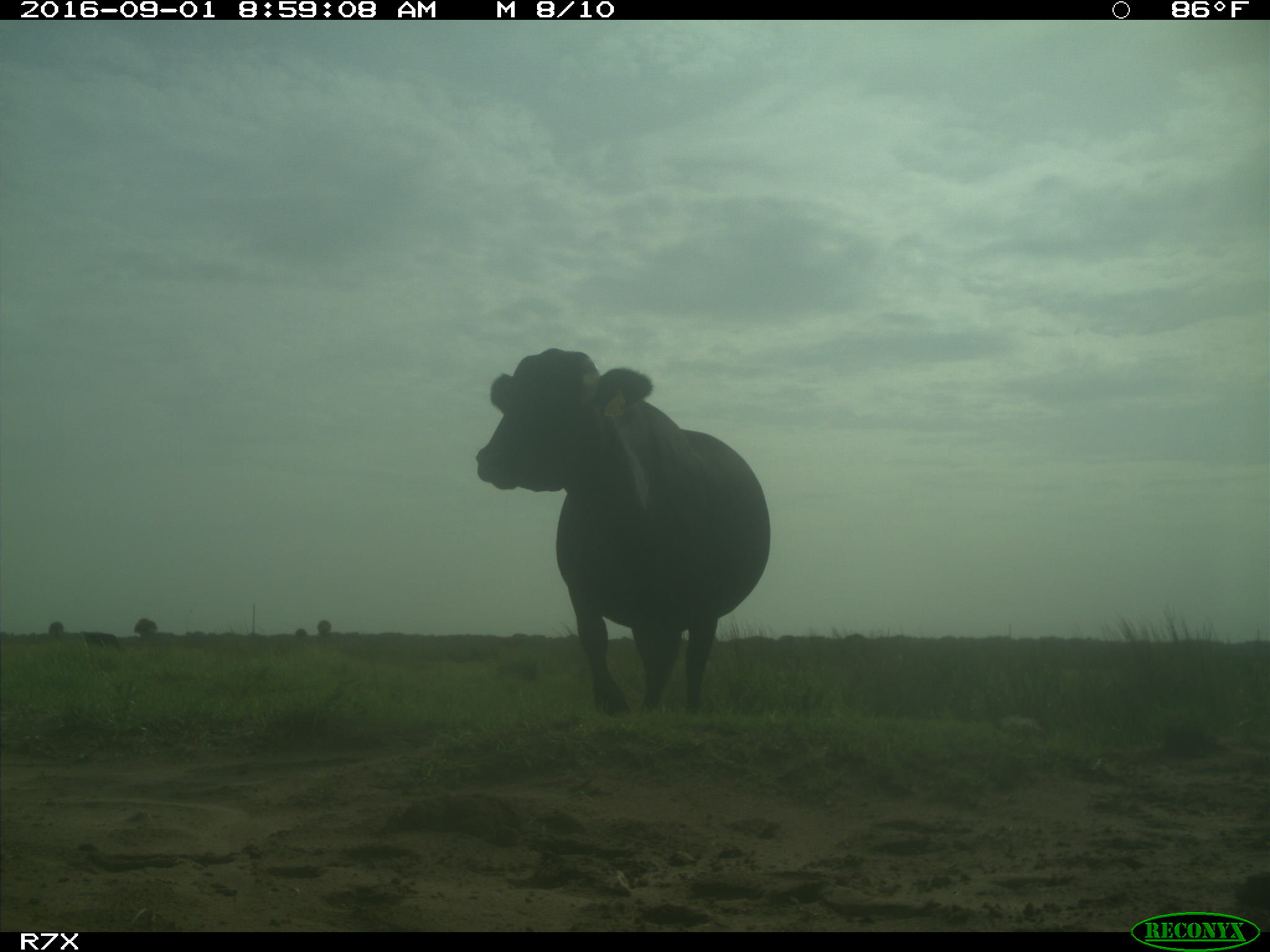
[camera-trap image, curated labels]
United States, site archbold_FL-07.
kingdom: Animalia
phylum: Chordata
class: Mammalia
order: Artiodactyla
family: Bovidae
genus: Bos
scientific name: Bos taurus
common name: domestic cow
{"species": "Bos taurus (domestic cow)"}